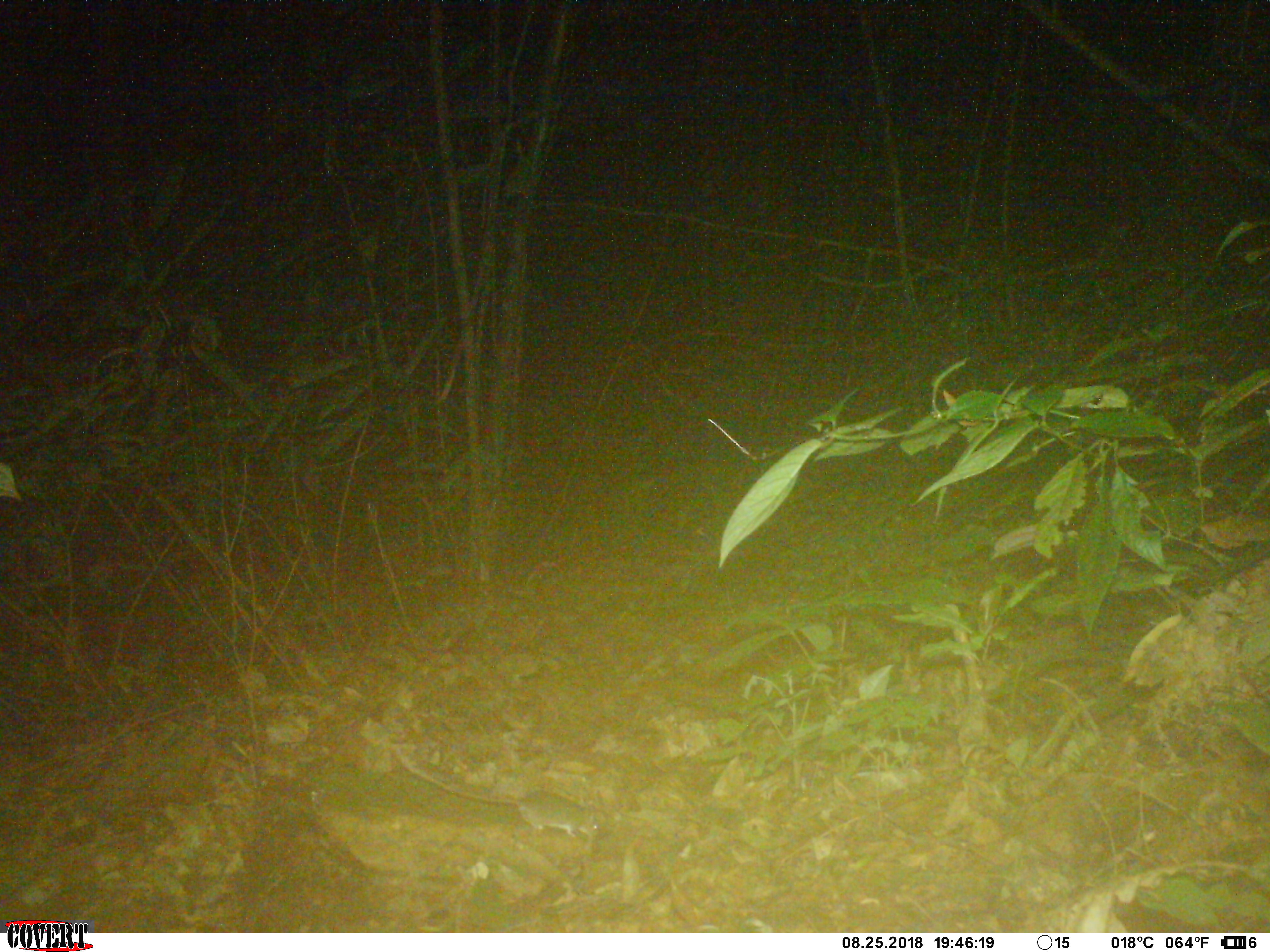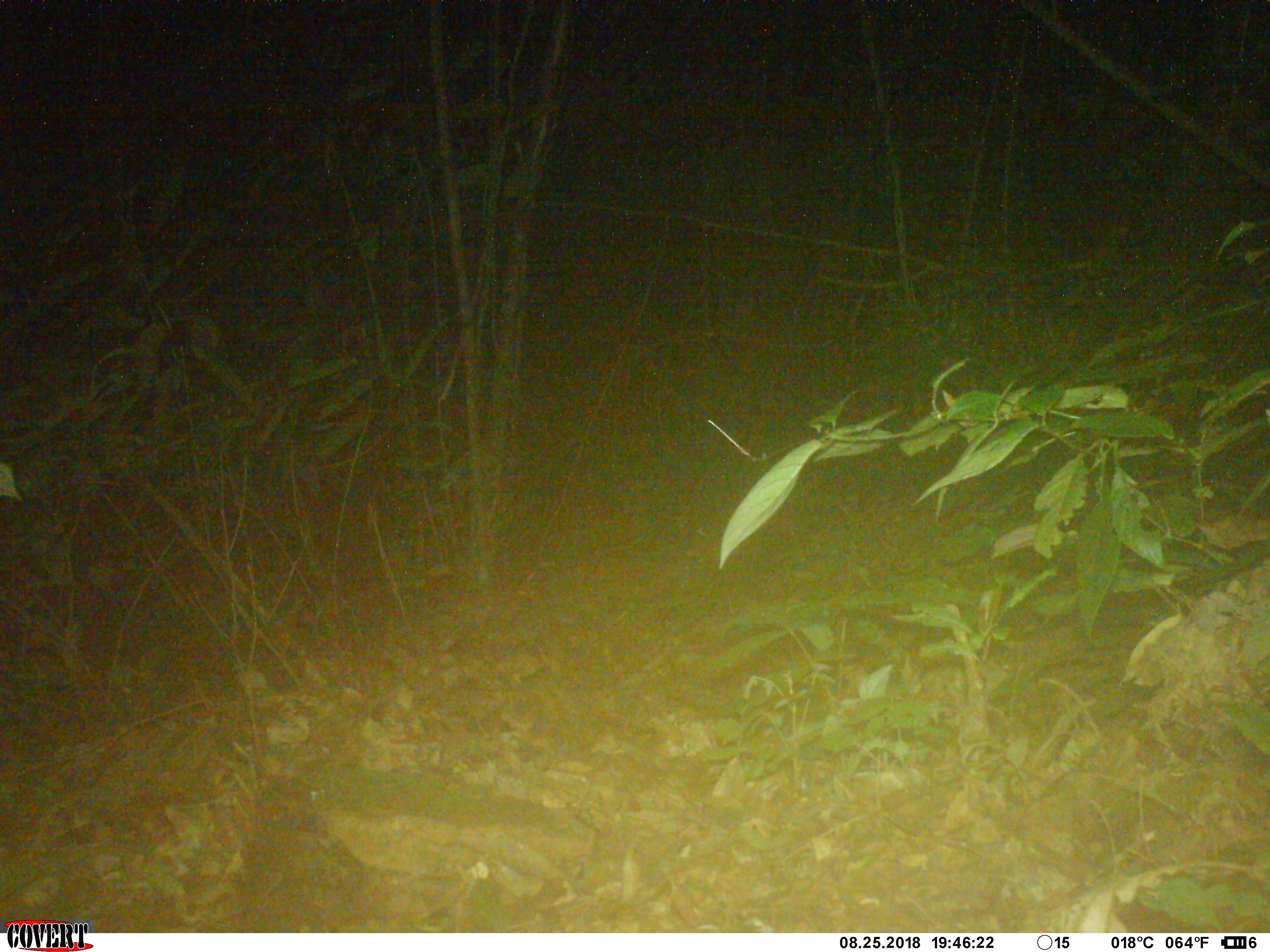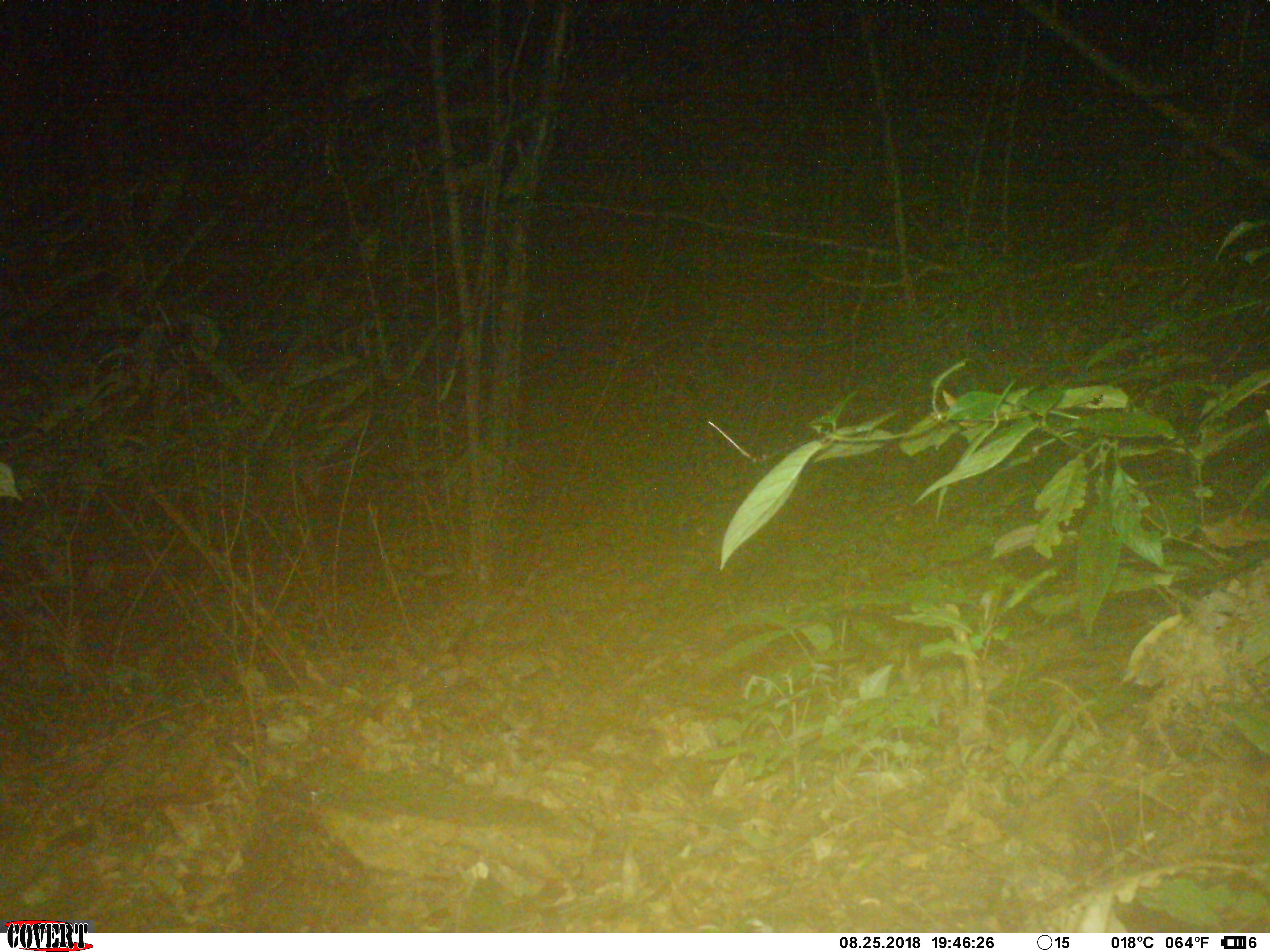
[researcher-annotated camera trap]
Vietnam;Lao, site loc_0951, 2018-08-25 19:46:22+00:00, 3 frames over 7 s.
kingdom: Animalia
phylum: Chordata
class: Mammalia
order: Rodentia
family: Muridae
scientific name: Muridae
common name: old-world mice and rats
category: unidentified murid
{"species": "unidentified murid (old-world mice and rats) (Muridae)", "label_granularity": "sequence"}